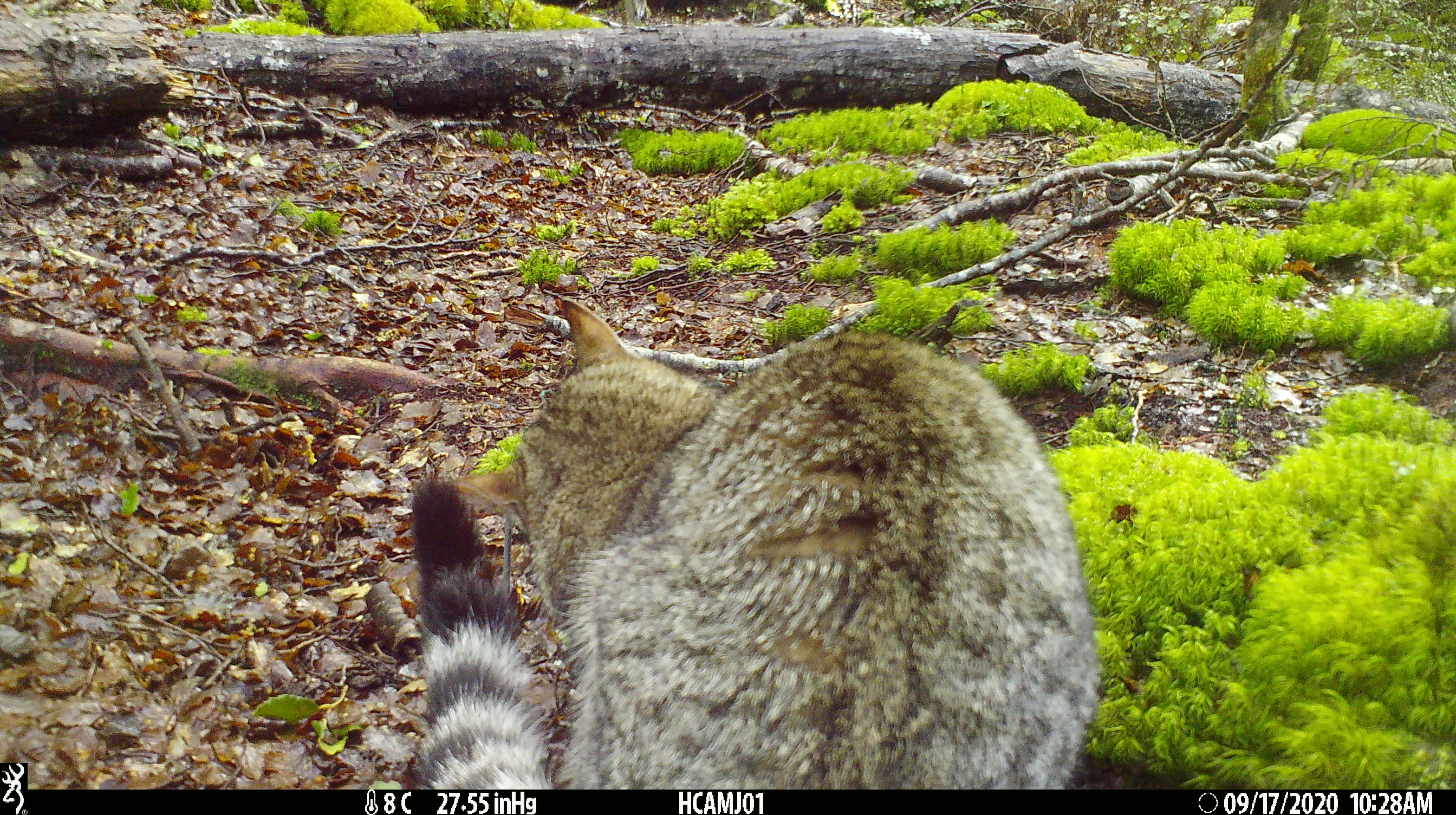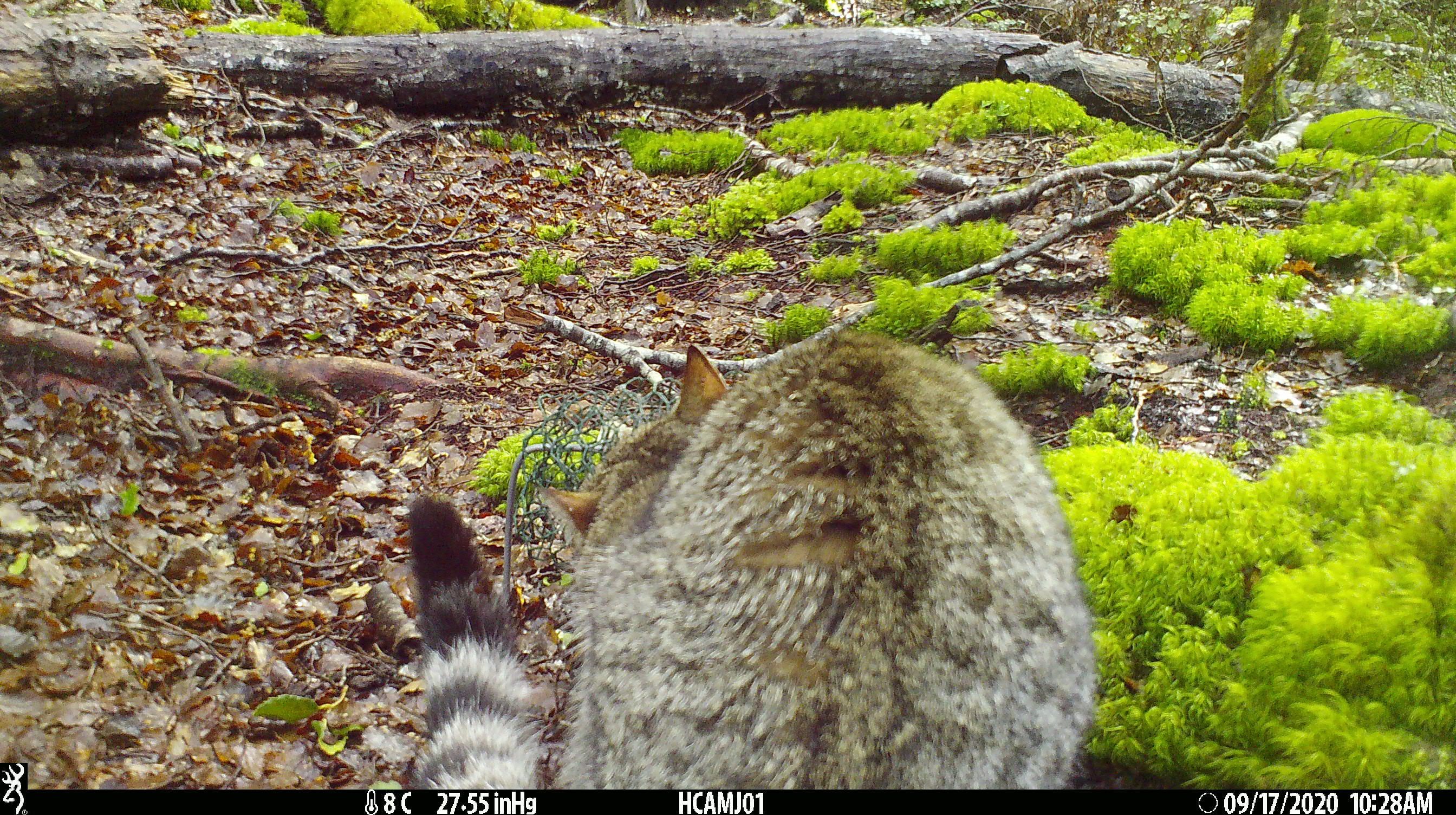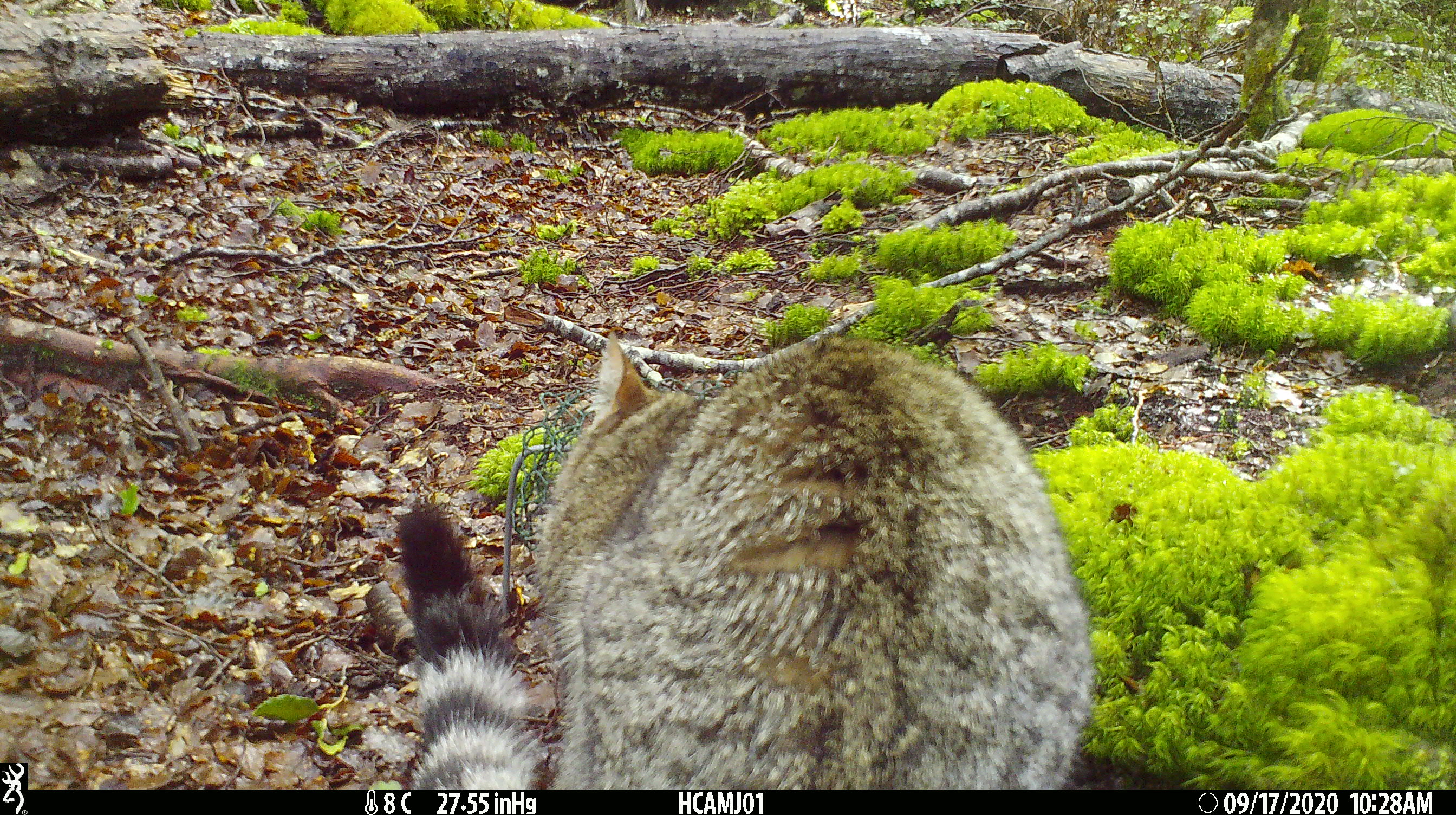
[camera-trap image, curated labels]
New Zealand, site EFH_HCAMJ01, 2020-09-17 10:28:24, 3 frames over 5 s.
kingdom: Animalia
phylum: Chordata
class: Mammalia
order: Carnivora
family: Felidae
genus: Felis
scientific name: Felis catus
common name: domestic cat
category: cat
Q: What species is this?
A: Cat (domestic cat) (Felis catus).